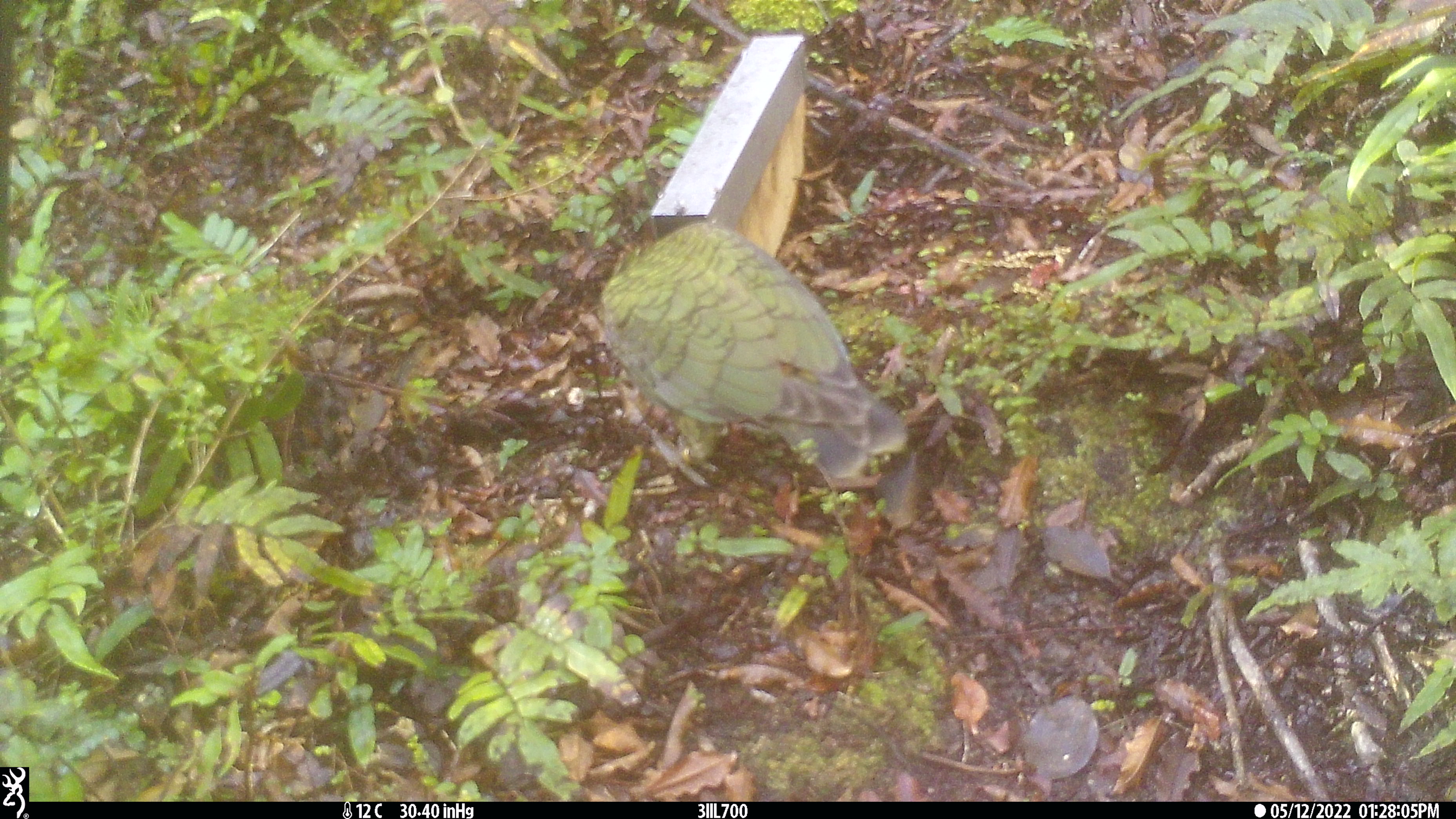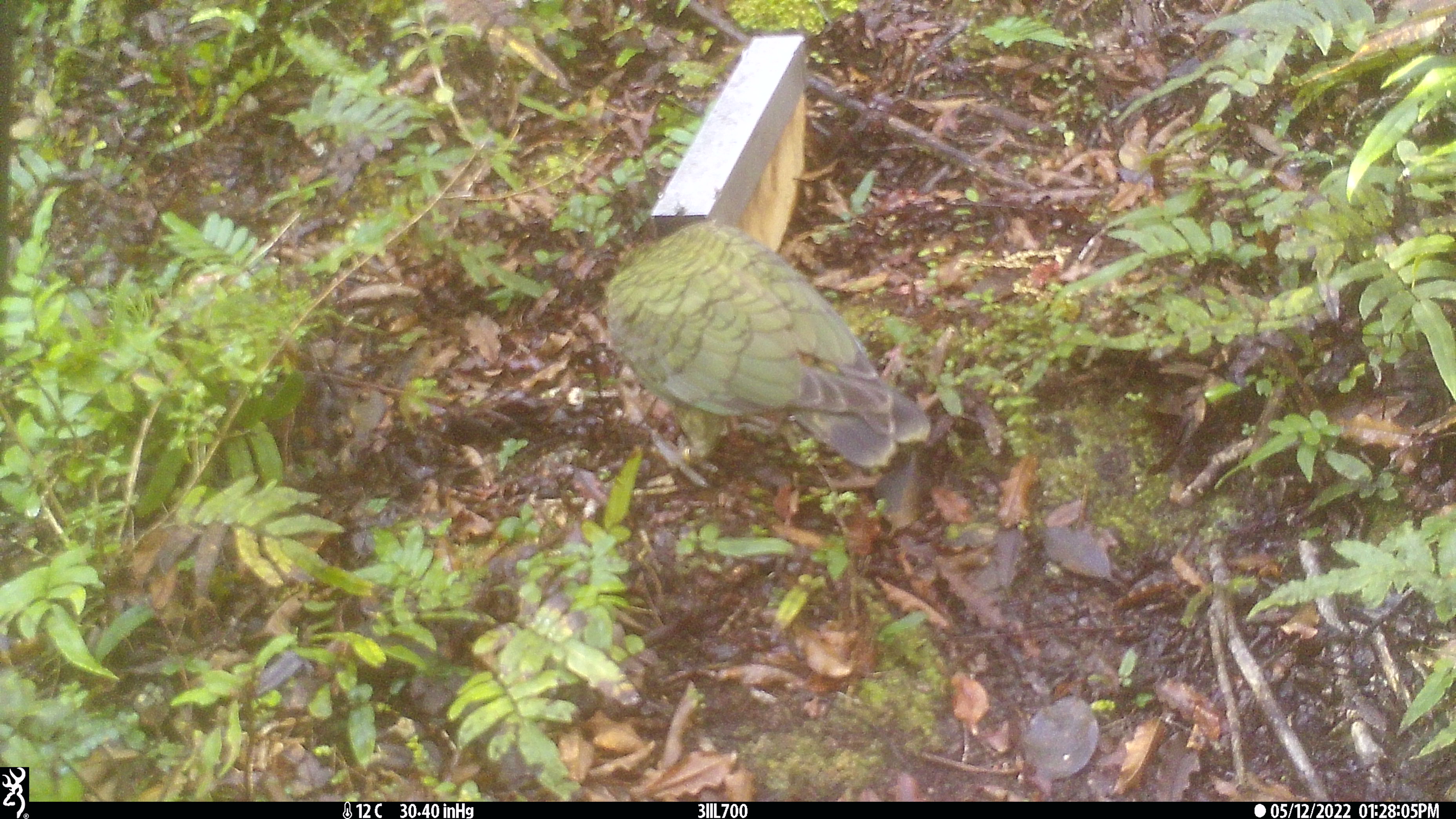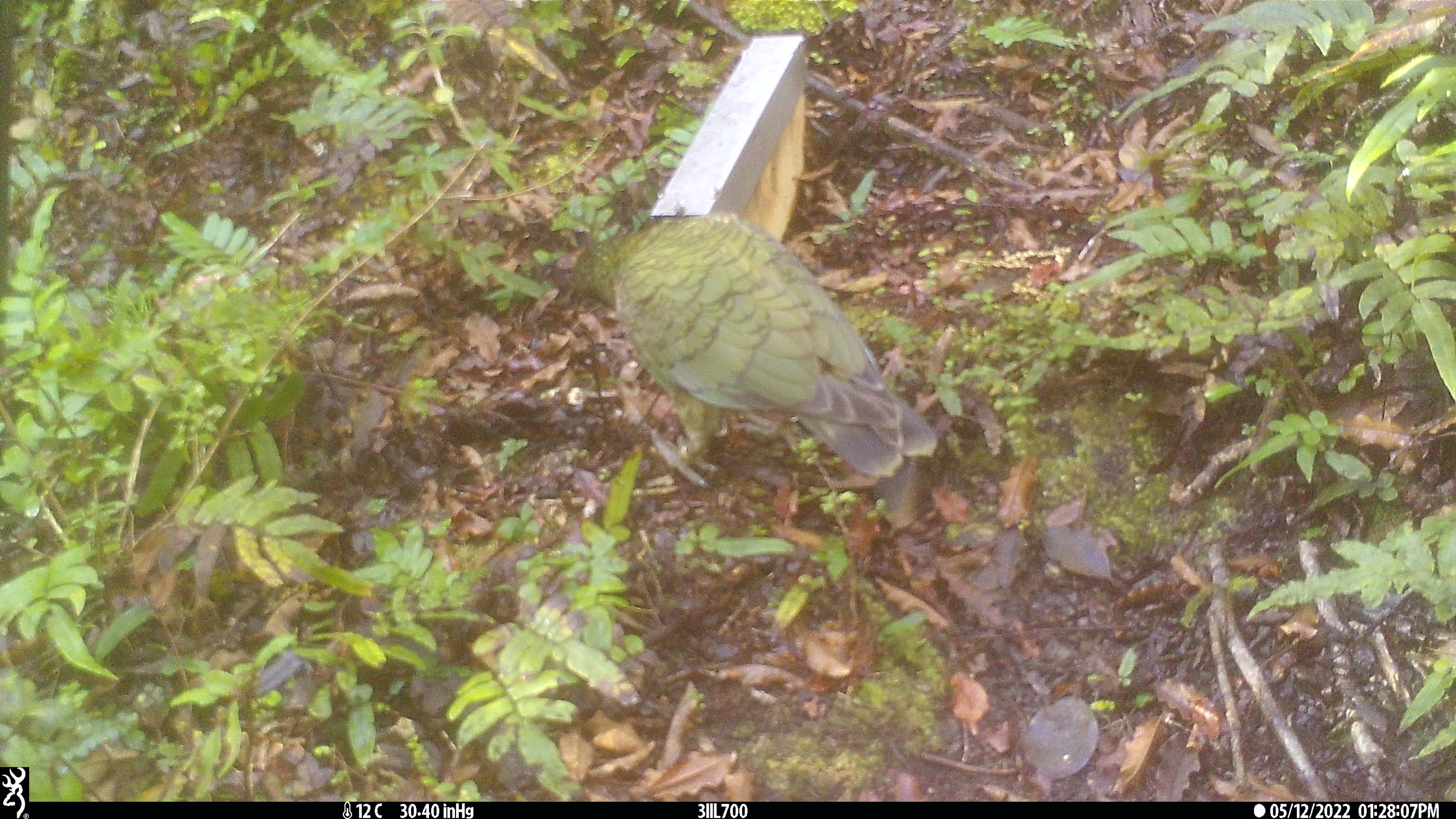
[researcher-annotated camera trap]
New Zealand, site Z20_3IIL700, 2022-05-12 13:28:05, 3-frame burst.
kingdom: Animalia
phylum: Chordata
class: Aves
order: Psittaciformes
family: Strigopidae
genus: Nestor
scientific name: Nestor notabilis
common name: kea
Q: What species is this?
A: Kea (Nestor notabilis).